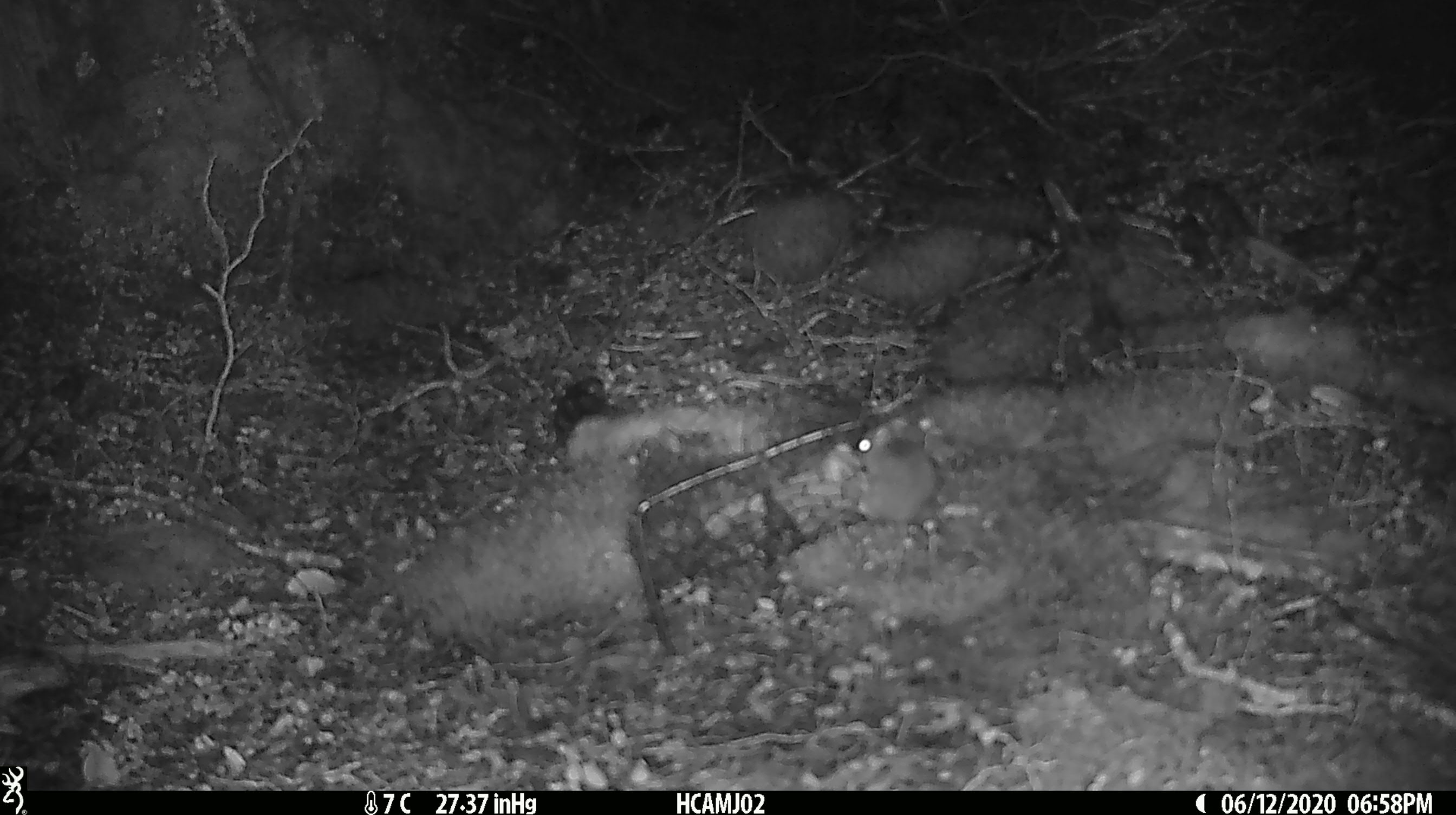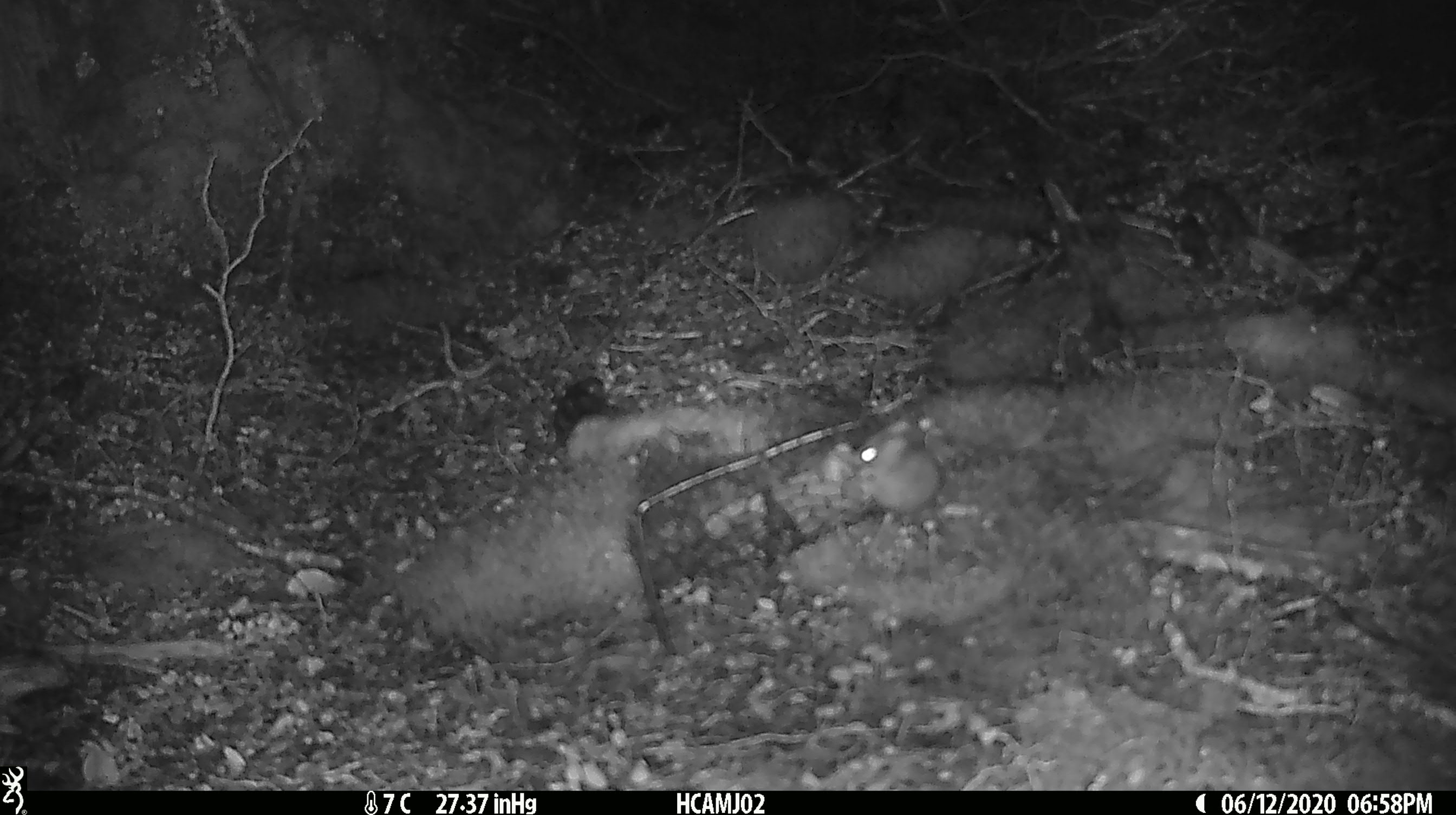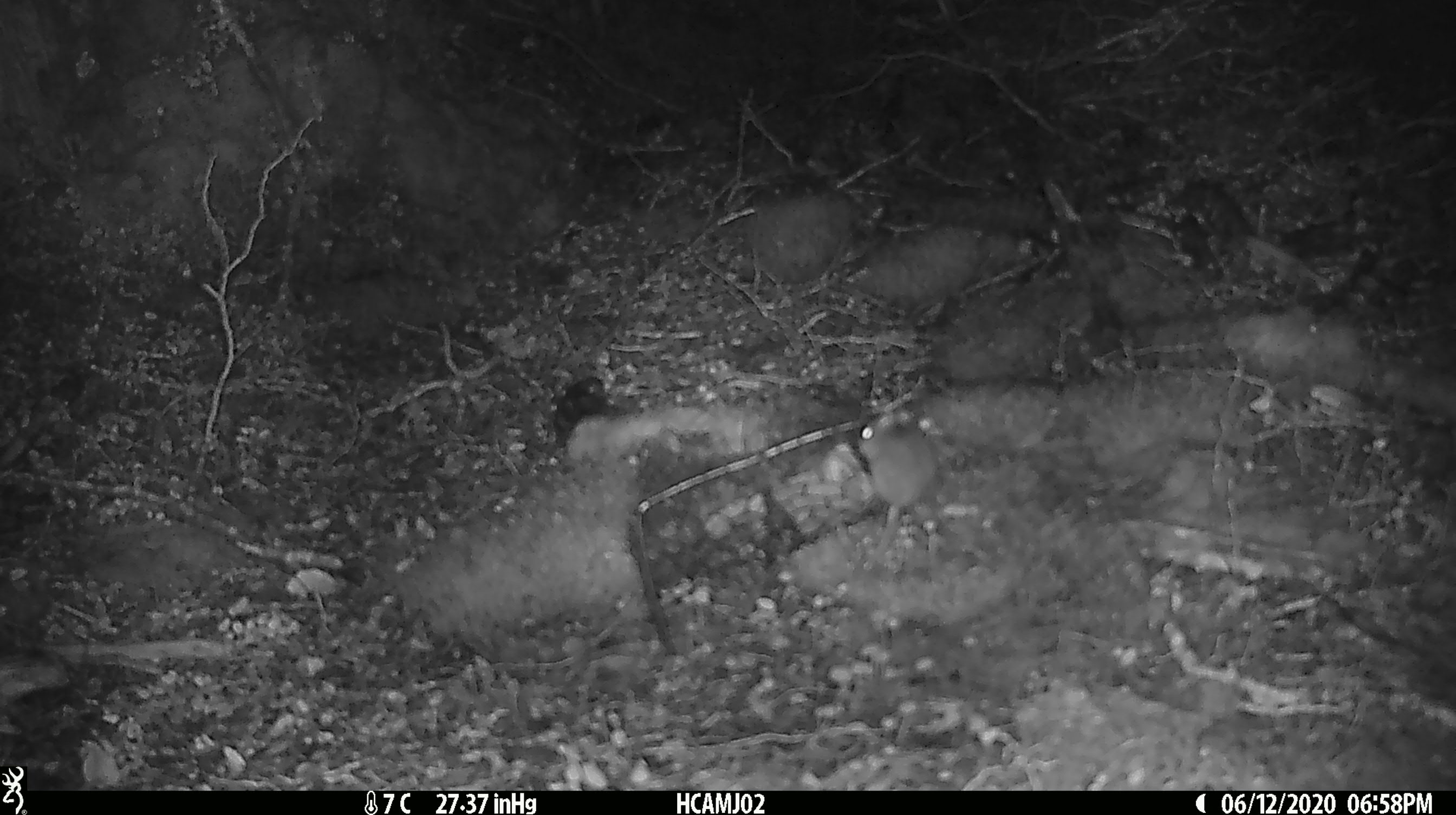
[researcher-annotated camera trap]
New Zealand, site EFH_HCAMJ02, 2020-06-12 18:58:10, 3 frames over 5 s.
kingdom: Animalia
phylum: Chordata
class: Mammalia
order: Rodentia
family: Muridae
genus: Mus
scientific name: Mus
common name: mouse